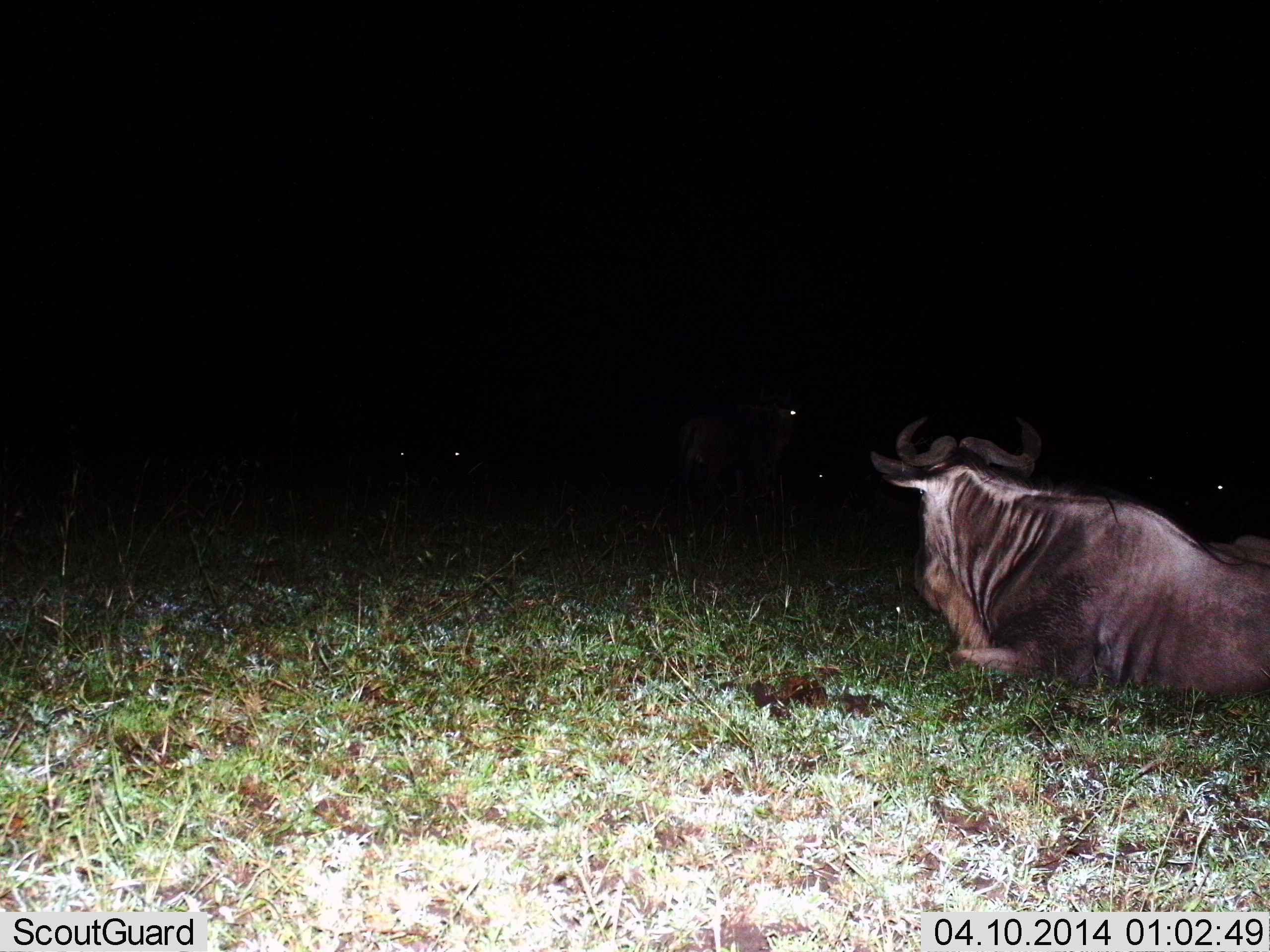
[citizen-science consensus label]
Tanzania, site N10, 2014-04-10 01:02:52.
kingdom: Animalia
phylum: Chordata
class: Mammalia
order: Artiodactyla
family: Bovidae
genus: Connochaetes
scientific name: Connochaetes taurinus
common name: blue wildebeest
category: wildebeest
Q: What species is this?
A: Wildebeest (blue wildebeest) (Connochaetes taurinus).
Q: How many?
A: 3.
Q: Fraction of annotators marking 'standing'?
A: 40%.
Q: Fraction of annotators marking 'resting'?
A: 100%.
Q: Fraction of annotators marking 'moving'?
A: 0%.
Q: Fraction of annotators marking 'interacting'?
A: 0%.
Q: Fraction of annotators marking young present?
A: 0%.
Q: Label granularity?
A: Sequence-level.